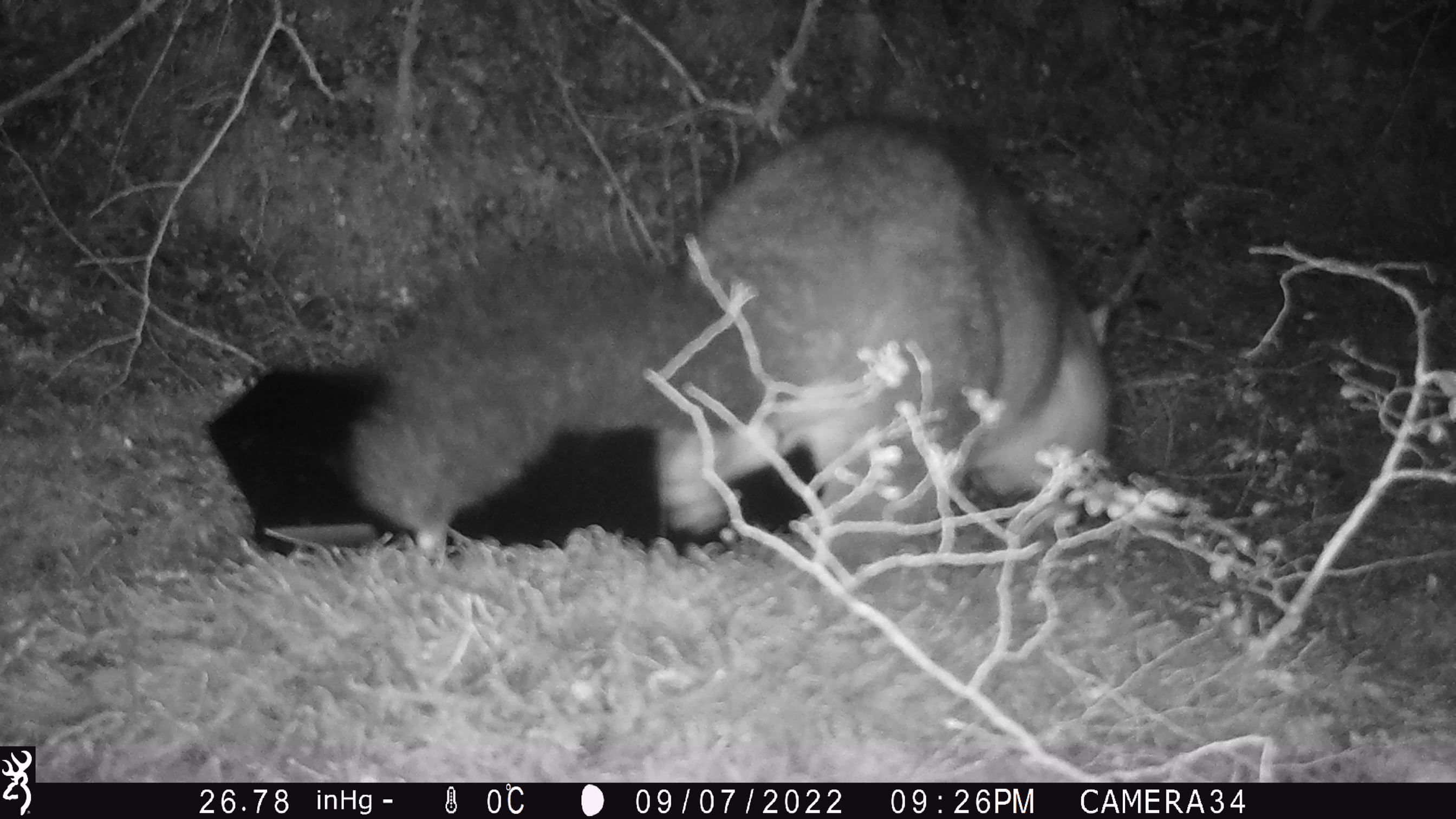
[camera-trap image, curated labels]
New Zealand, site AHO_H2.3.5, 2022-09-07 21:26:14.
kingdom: Animalia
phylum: Chordata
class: Mammalia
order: Diprotodontia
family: Phalangeridae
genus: Trichosurus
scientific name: Trichosurus vulpecula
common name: common brushtail possum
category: possum